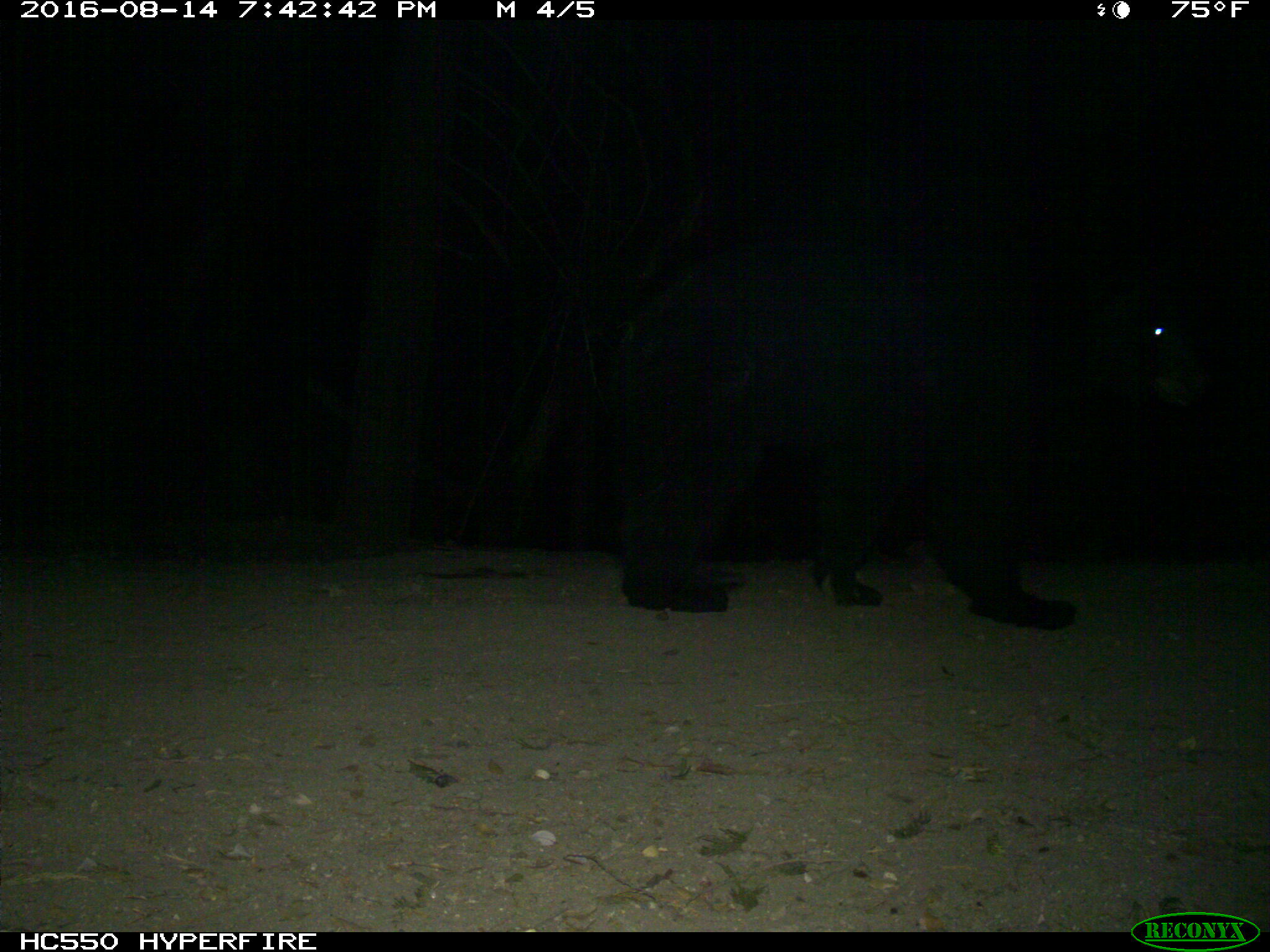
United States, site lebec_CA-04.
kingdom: Animalia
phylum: Chordata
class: Mammalia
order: Carnivora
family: Ursidae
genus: Ursus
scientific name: Ursus americanus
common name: american black bear